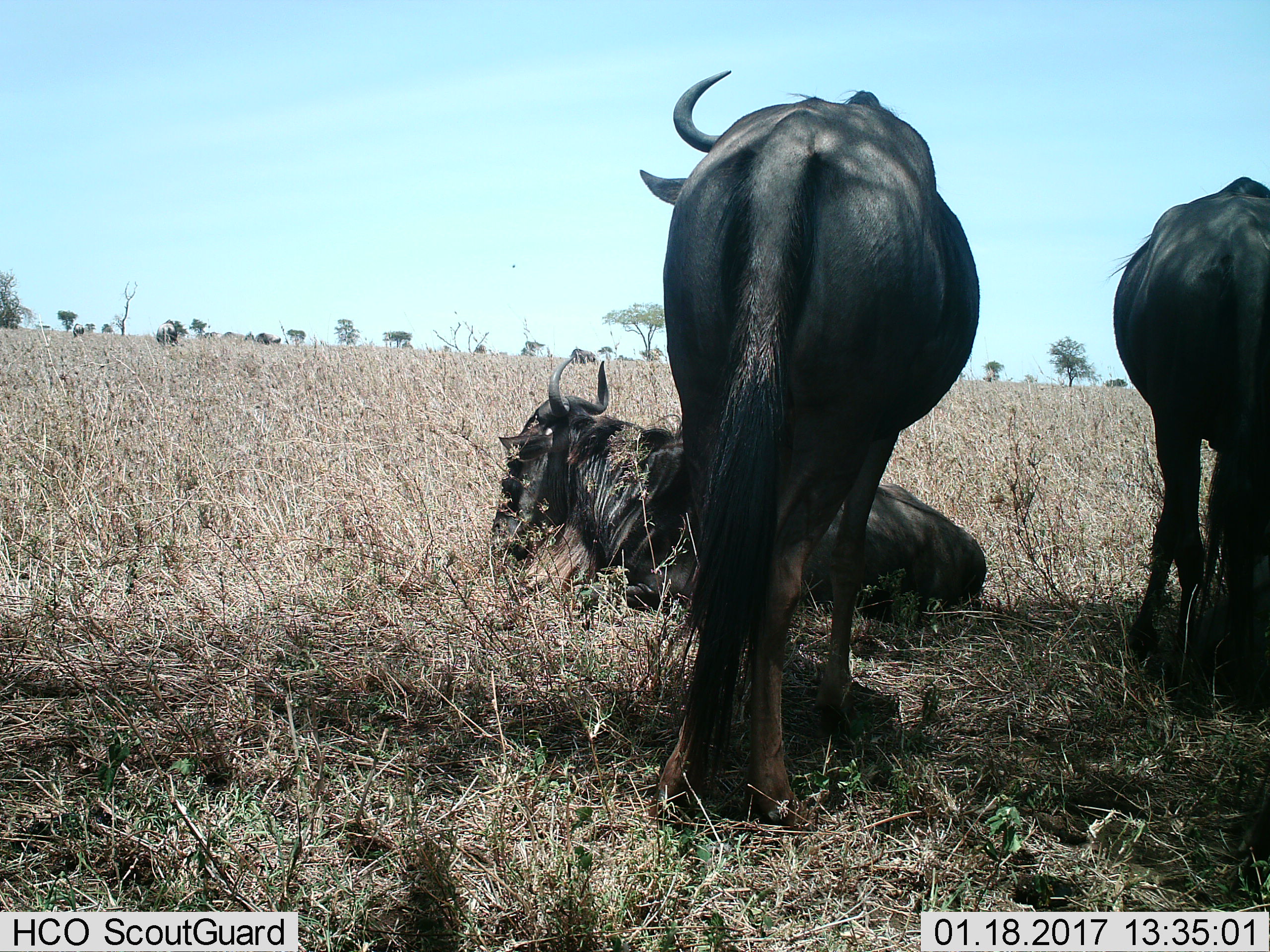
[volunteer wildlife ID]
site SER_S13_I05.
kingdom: Animalia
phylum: Chordata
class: Mammalia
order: Artiodactyla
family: Bovidae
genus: Connochaetes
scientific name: Connochaetes taurinus taurinus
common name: blue wildebeest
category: wildebeestblue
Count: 3.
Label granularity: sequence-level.